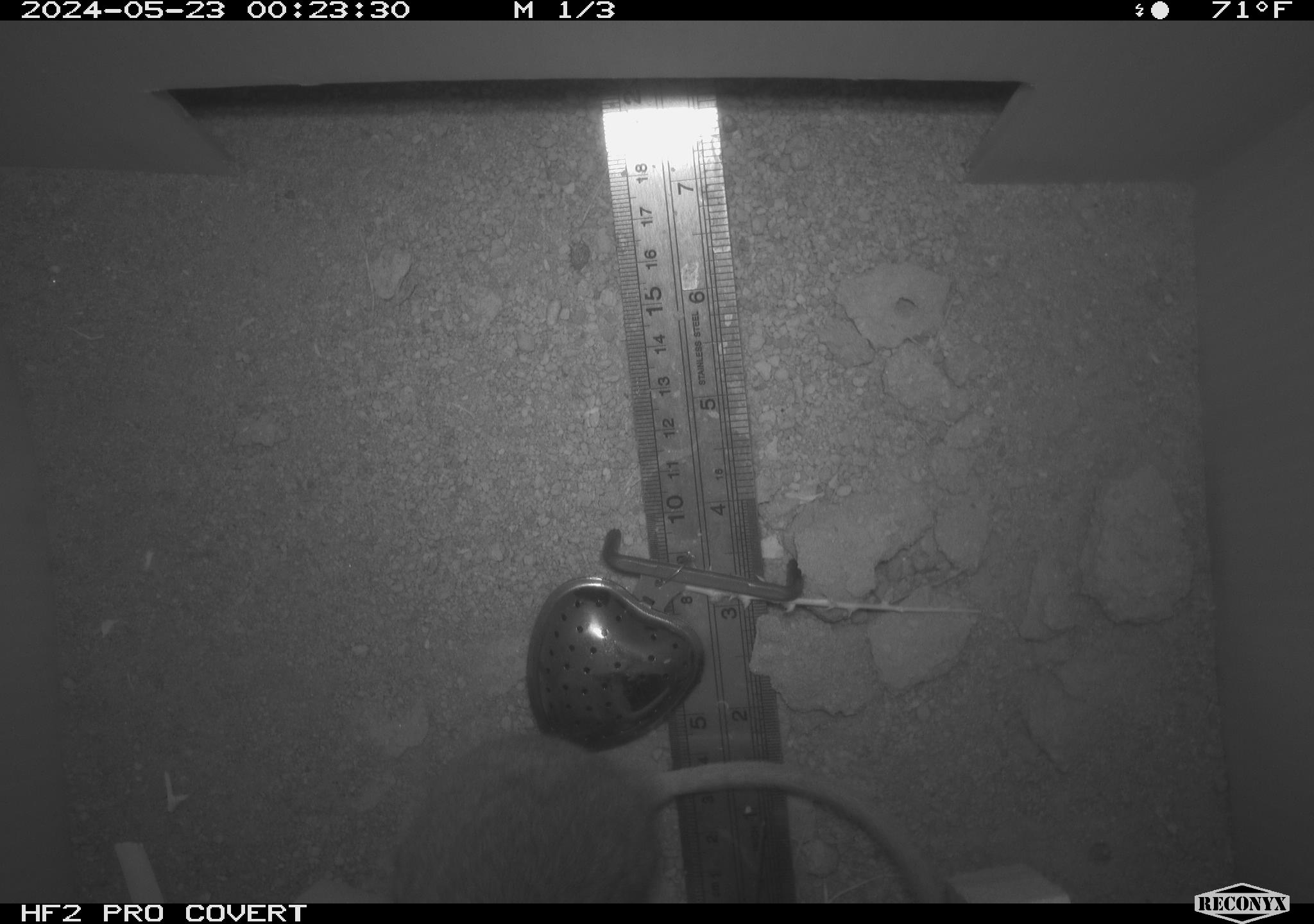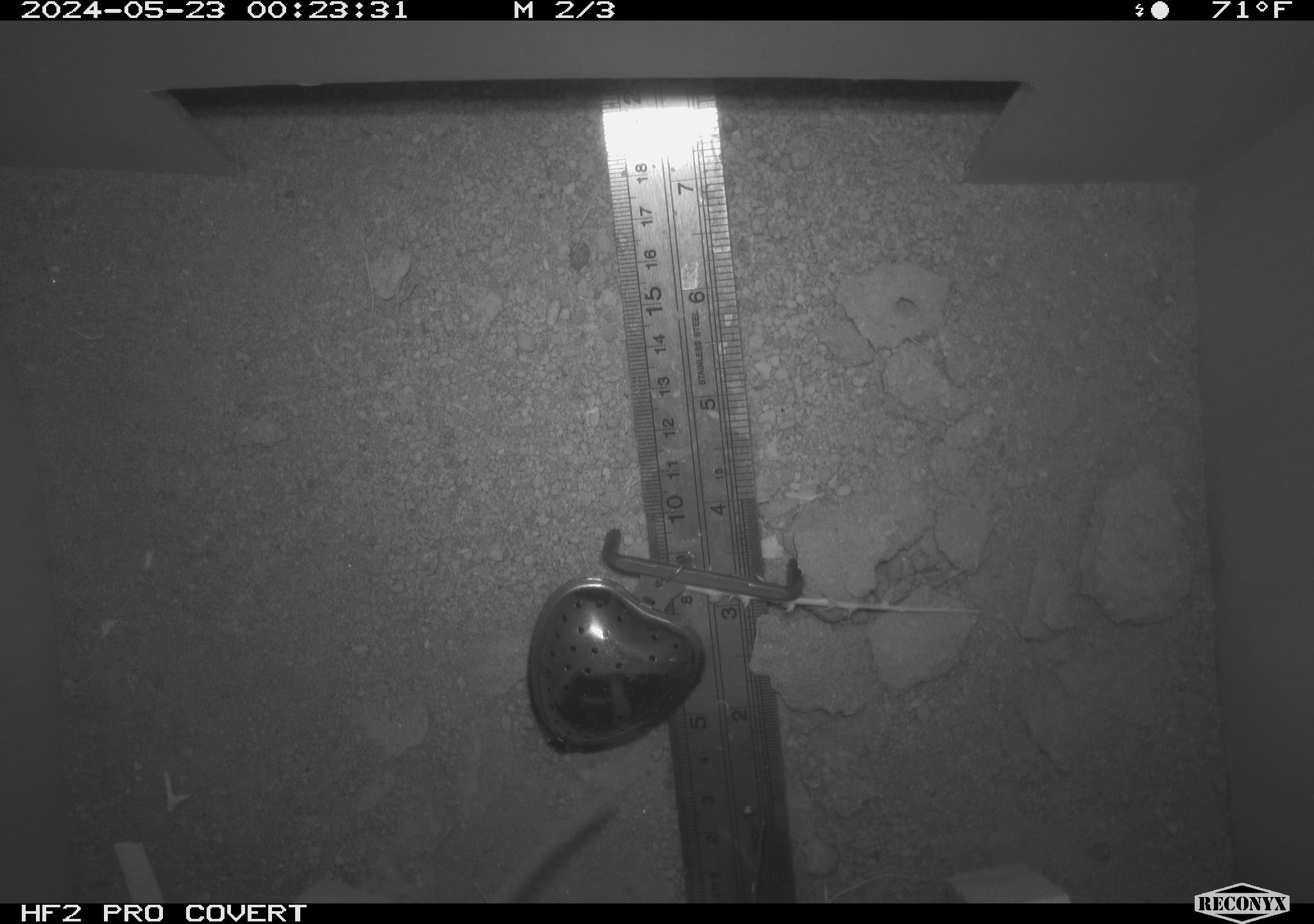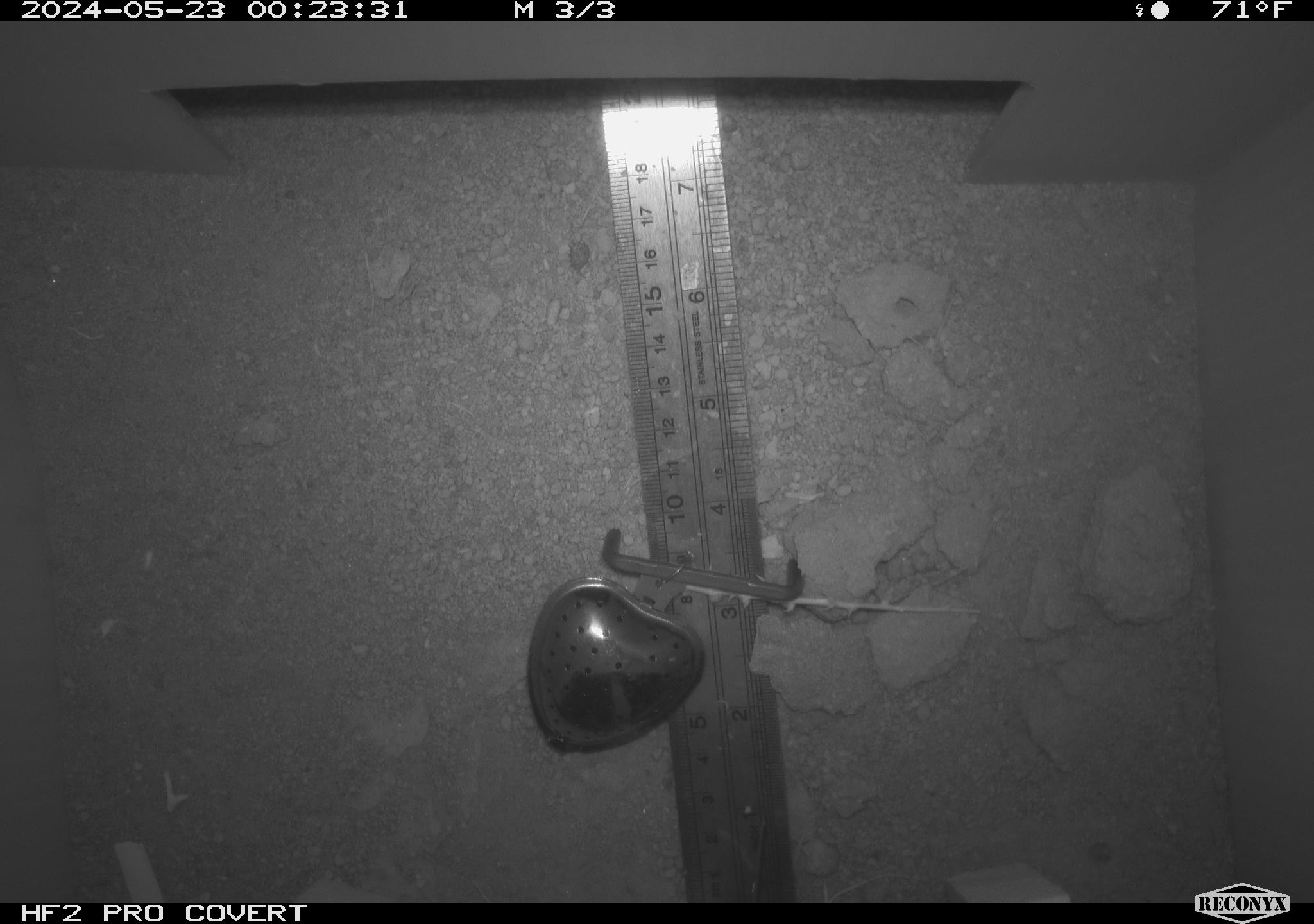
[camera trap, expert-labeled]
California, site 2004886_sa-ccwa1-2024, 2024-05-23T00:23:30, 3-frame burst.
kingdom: Animalia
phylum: Chordata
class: Mammalia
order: Rodentia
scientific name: Rodentia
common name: woodrat or rat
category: woodrat or rat species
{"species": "woodrat or rat species (woodrat or rat) (Rodentia)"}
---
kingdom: Animalia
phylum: Chordata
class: Mammalia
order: Rodentia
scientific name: Rodentia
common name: mouse species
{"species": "mouse species (Rodentia)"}